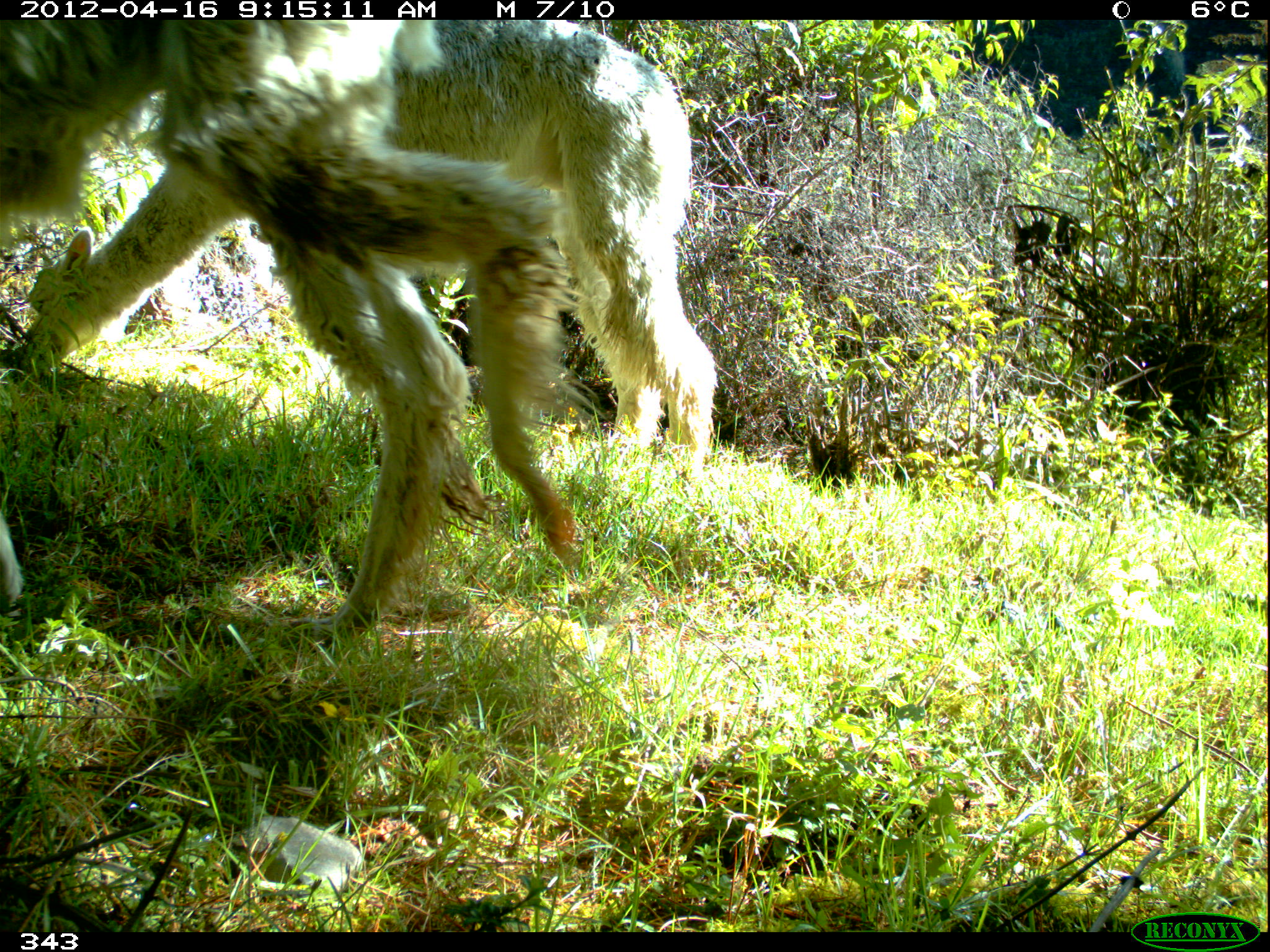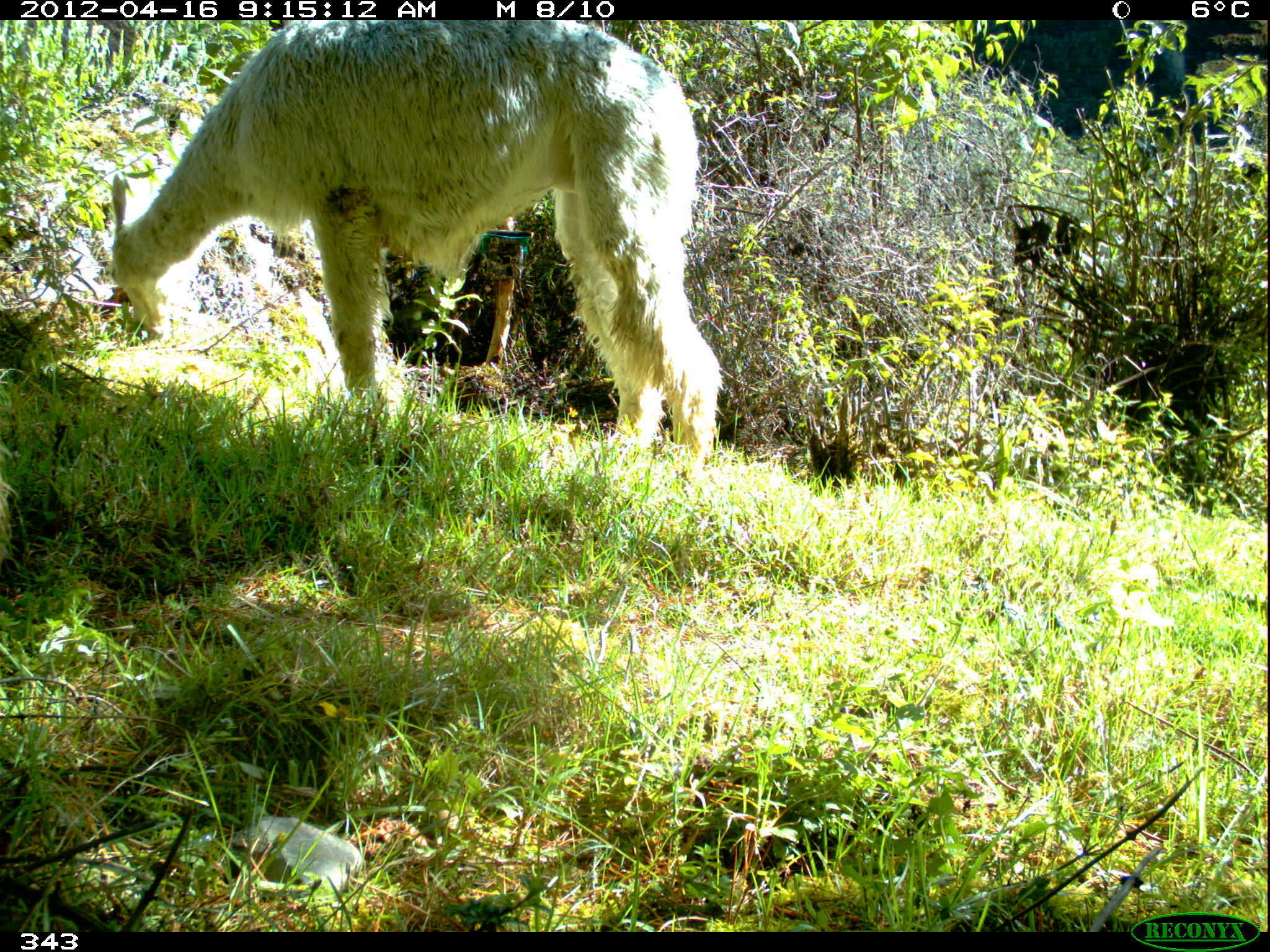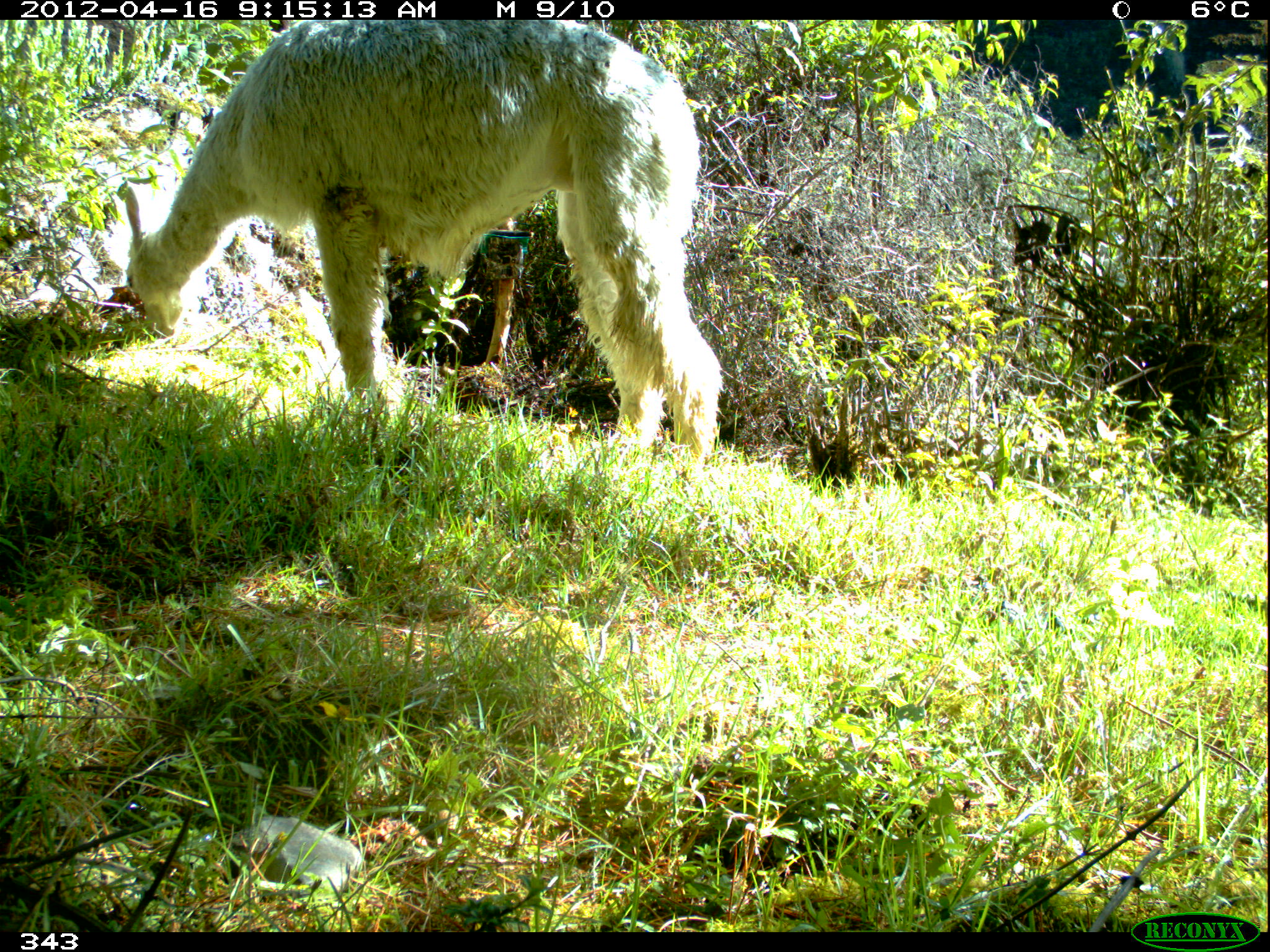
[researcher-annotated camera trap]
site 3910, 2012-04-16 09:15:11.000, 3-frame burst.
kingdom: Animalia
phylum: Chordata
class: Mammalia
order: Artiodactyla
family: Camelidae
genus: Vicugna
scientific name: Vicugna pacos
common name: alpaca